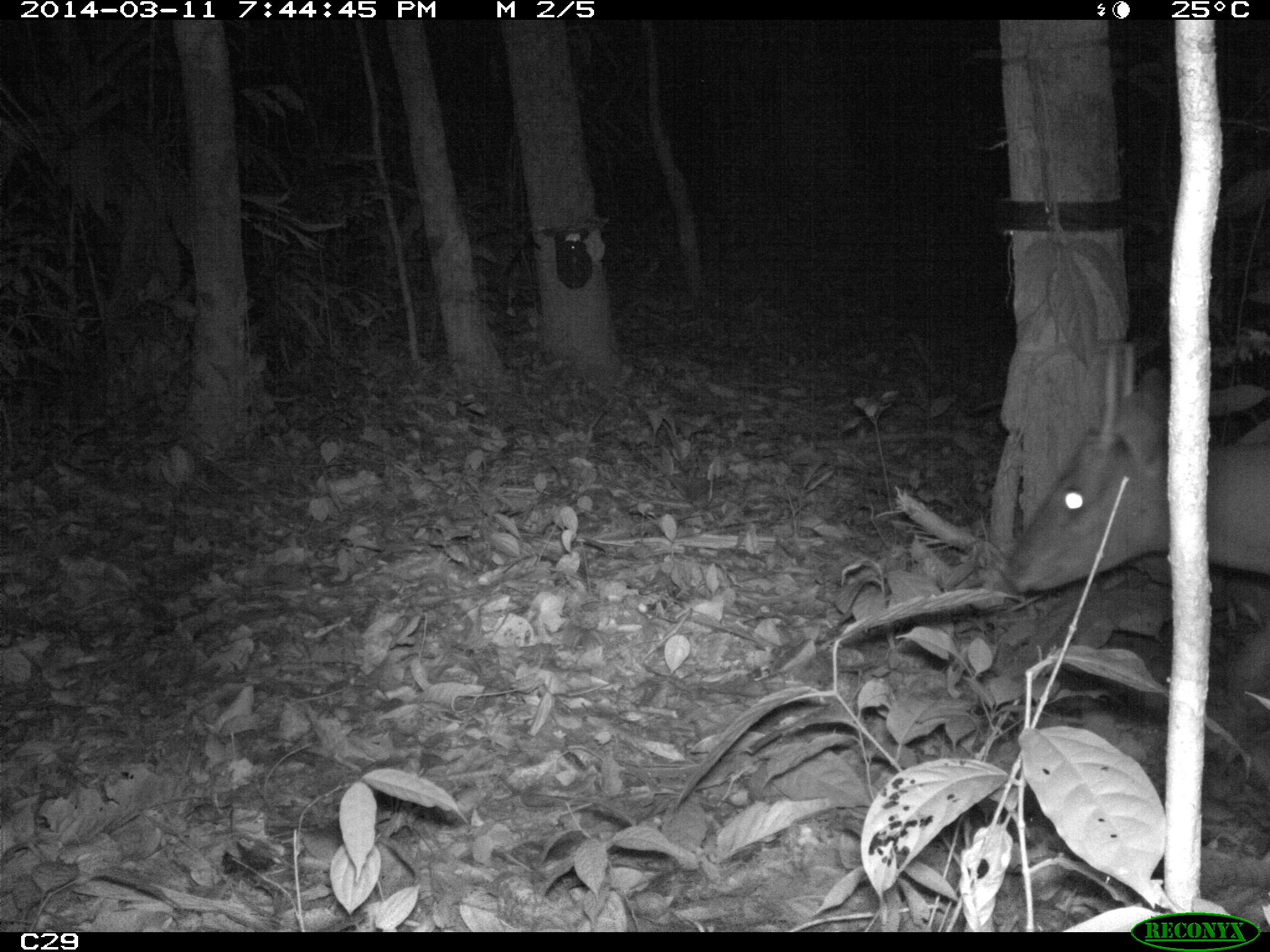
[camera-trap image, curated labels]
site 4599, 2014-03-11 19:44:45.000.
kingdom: Animalia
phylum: Chordata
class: Mammalia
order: Artiodactyla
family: Cervidae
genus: Mazama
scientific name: Mazama americana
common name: red brocket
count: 1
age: adult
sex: male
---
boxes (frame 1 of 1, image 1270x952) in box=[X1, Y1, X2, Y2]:
mazama americana: box=[1003, 341, 1268, 594]